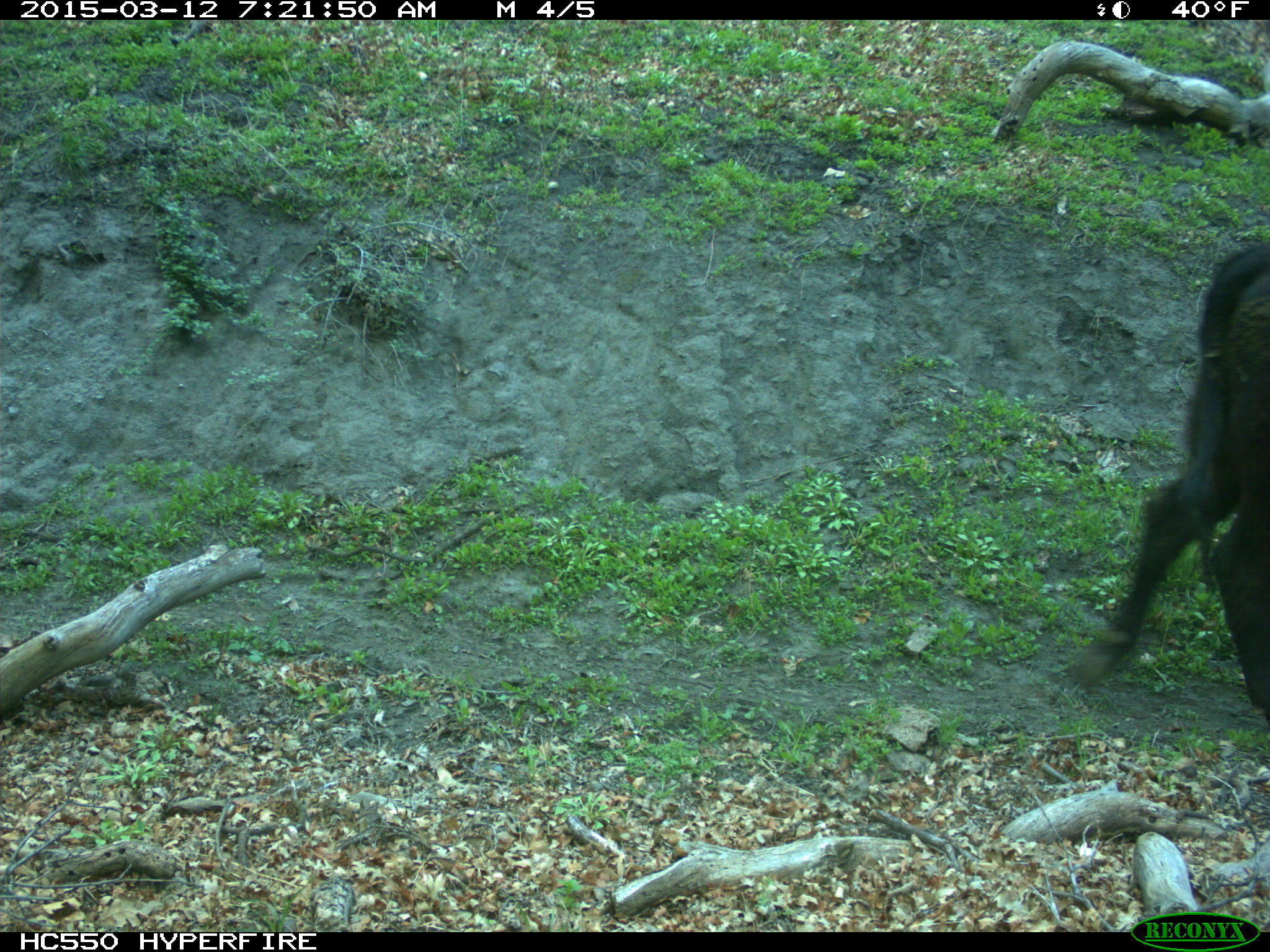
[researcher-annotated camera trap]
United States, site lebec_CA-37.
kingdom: Animalia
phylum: Chordata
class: Mammalia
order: Artiodactyla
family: Bovidae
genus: Bos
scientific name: Bos taurus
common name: domestic cow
Bos taurus (domestic cow).